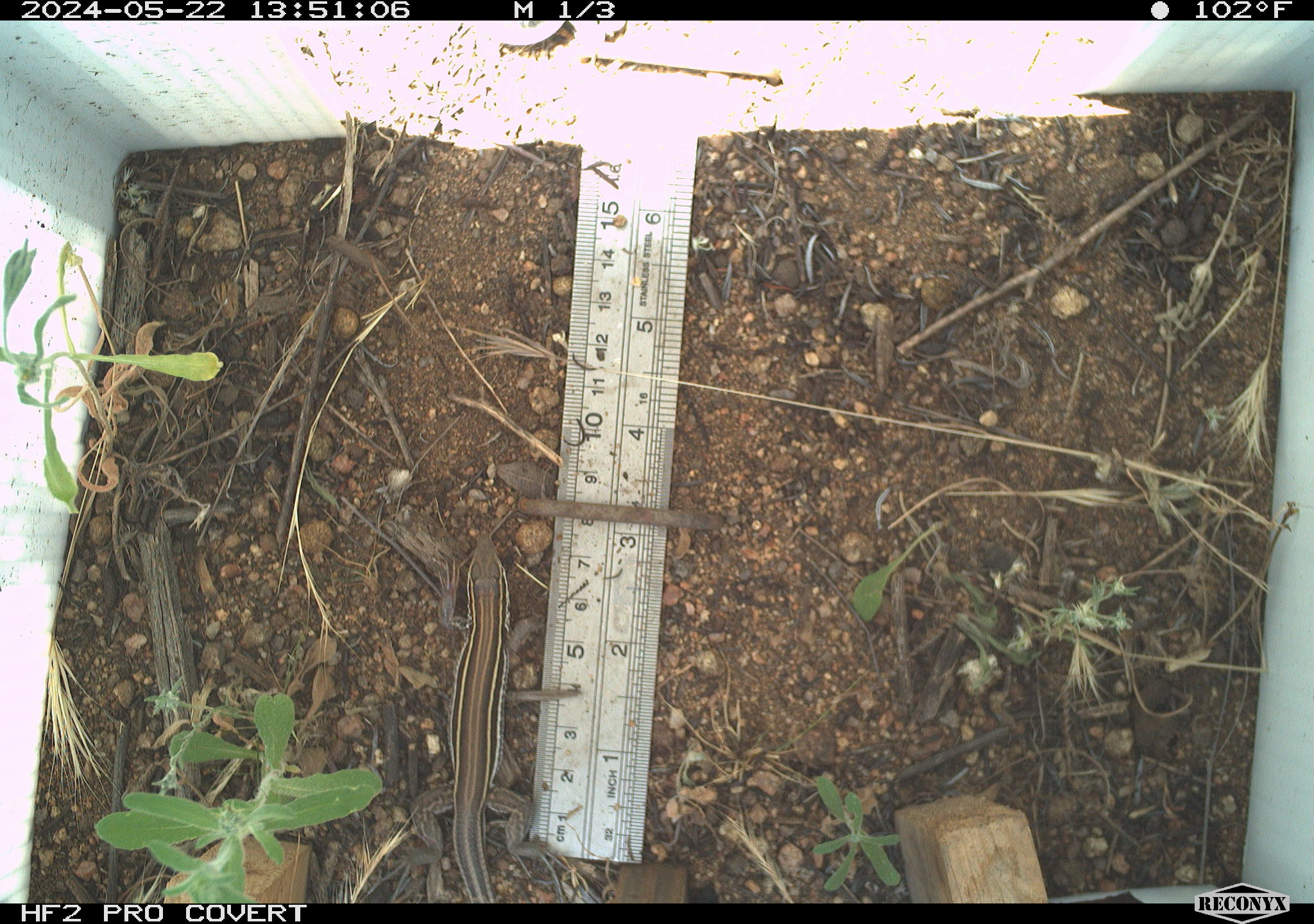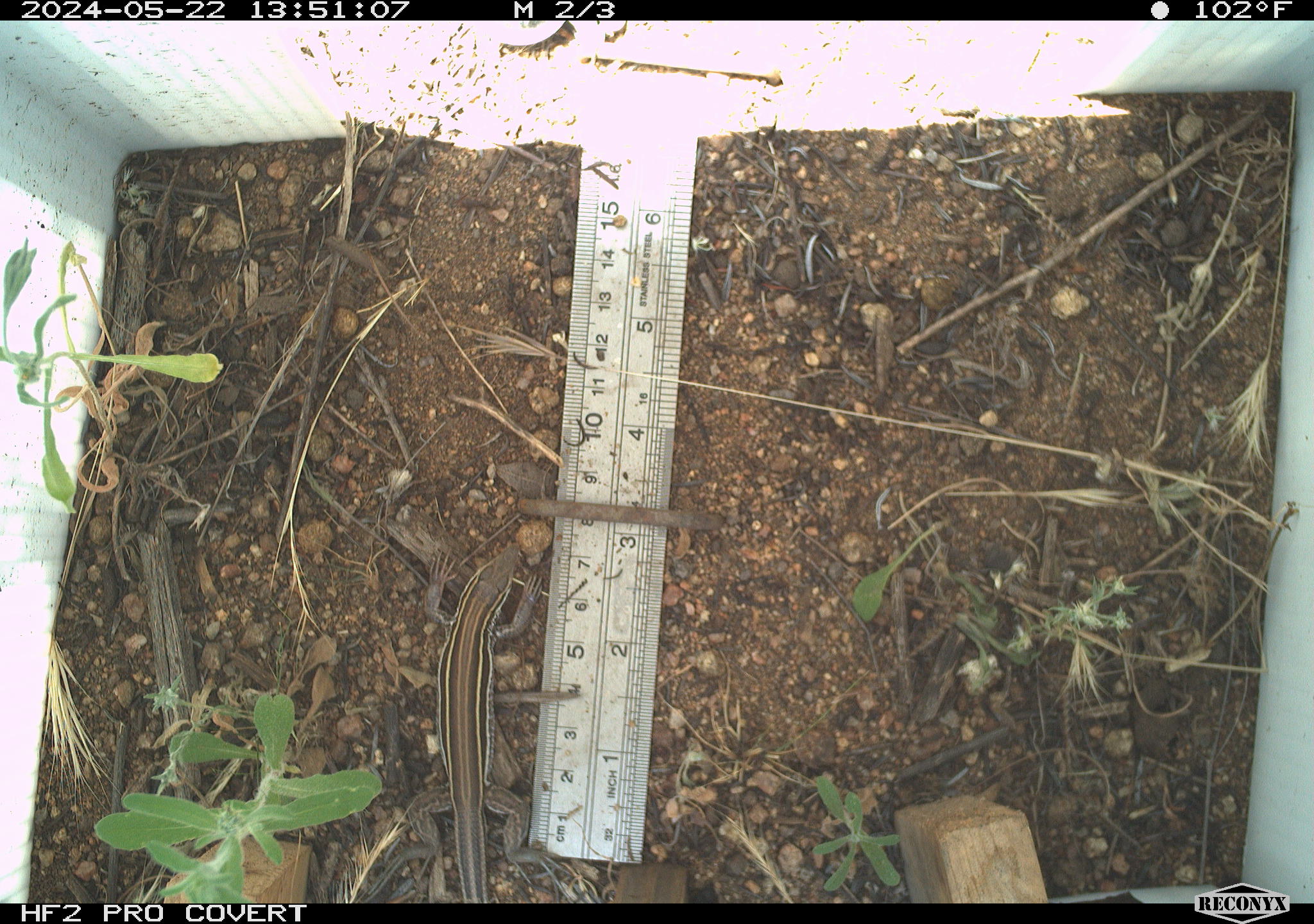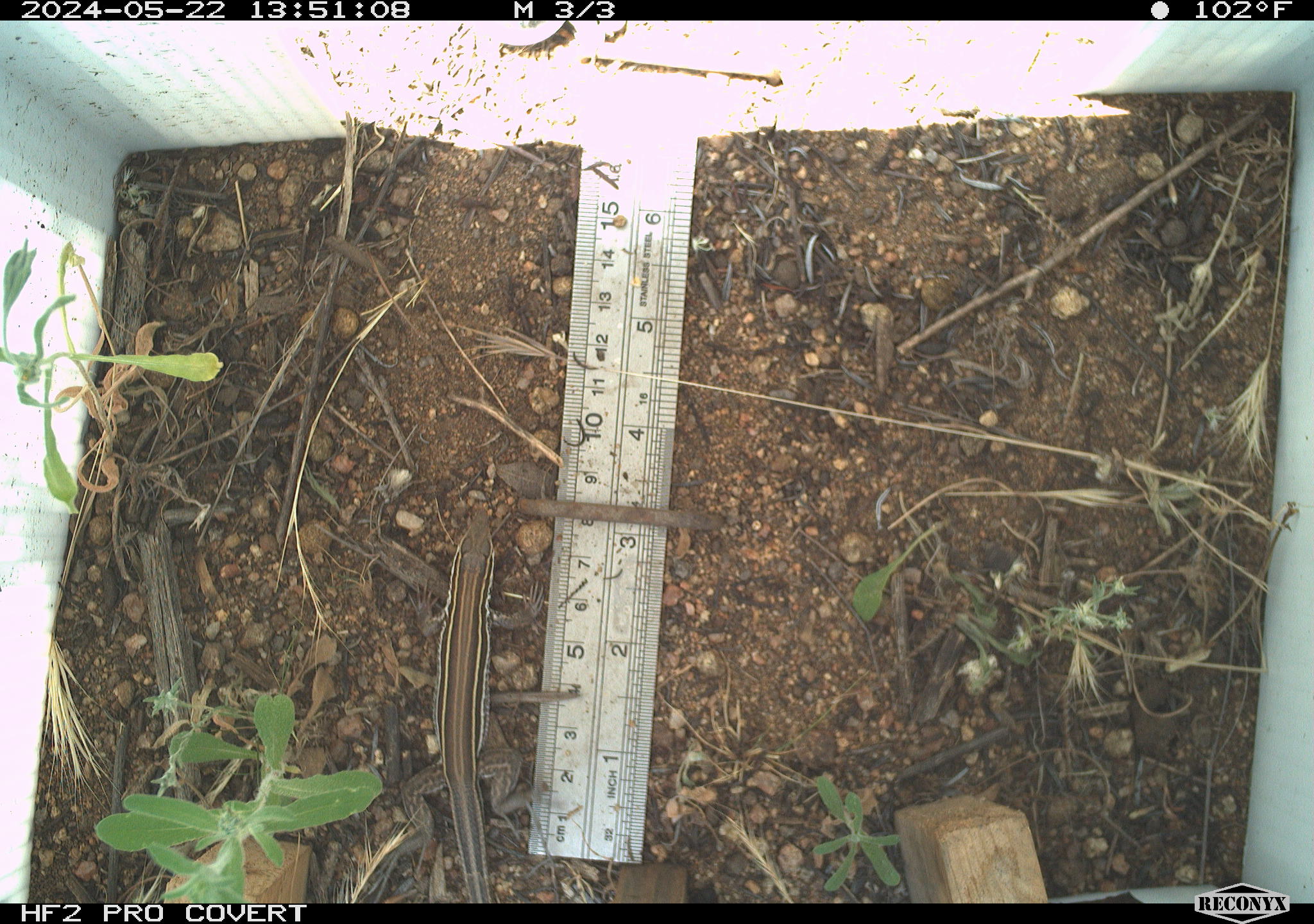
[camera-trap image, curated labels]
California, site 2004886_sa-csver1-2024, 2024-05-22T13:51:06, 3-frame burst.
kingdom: Animalia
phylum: Chordata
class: Reptilia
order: Squamata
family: Scincidae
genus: Plestiodon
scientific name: Plestiodon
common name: blue-tailed skinks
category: plestiodon species